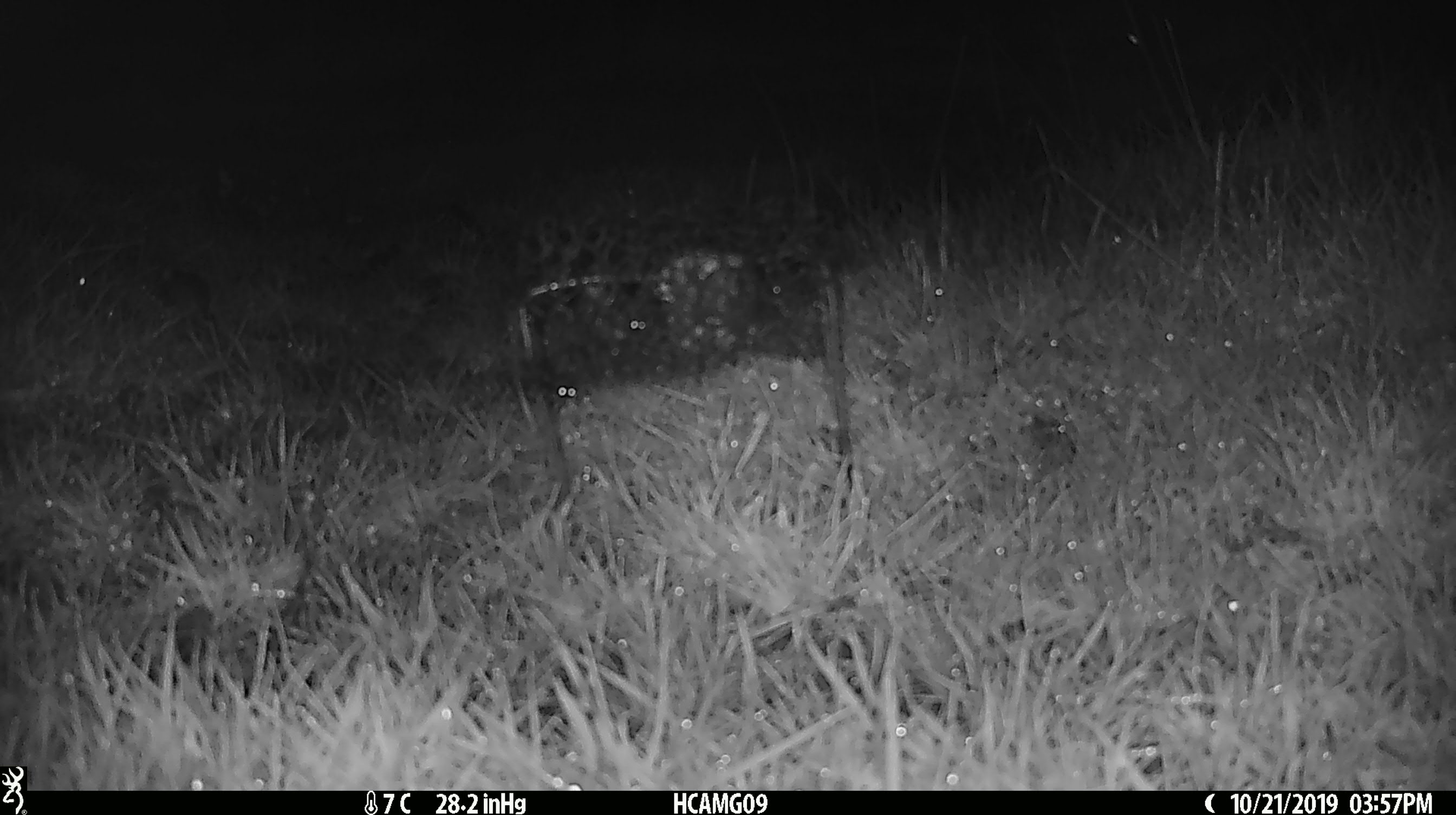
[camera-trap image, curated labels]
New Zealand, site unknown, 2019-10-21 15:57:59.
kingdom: Animalia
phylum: Chordata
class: Mammalia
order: Rodentia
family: Muridae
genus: Mus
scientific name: Mus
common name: mouse